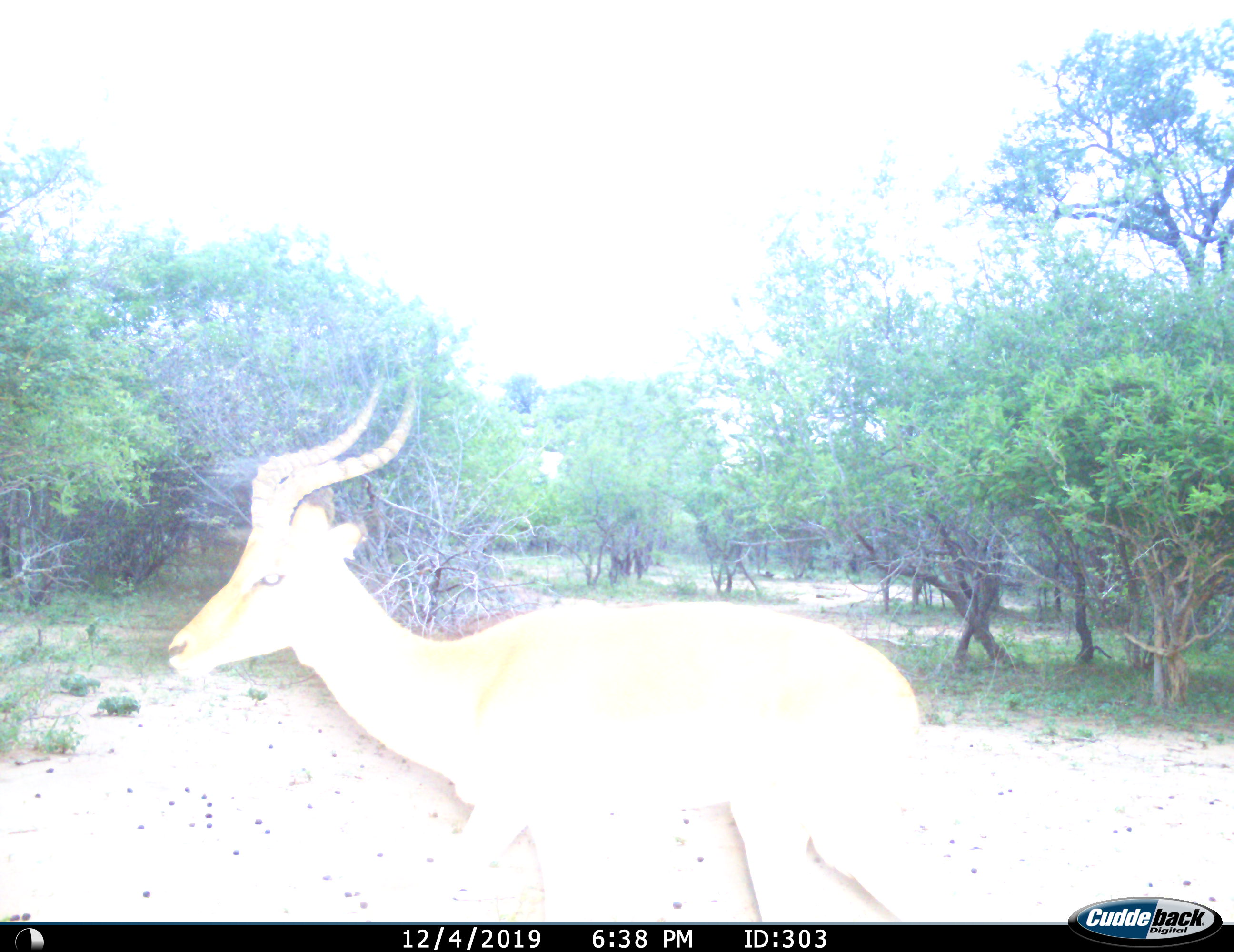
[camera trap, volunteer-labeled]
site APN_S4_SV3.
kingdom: Animalia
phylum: Chordata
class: Mammalia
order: Artiodactyla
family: Bovidae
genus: Aepyceros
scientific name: Aepyceros melampus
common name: impala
Impala (Aepyceros melampus), count 1. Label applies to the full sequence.